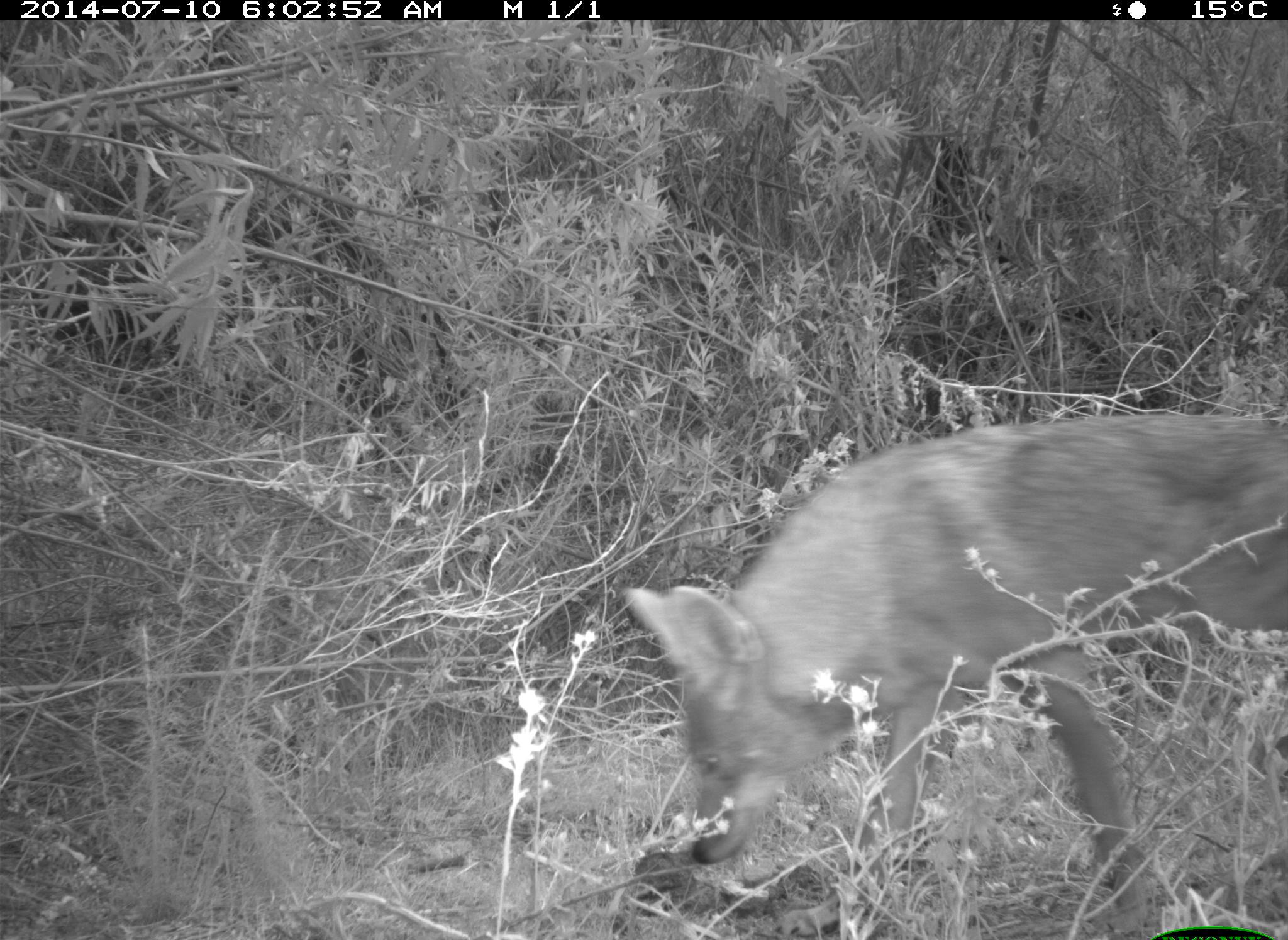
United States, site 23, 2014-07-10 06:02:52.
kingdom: Animalia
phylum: Chordata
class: Mammalia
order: Carnivora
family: Canidae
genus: Canis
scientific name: Canis latrans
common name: coyote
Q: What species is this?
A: Coyote (Canis latrans).